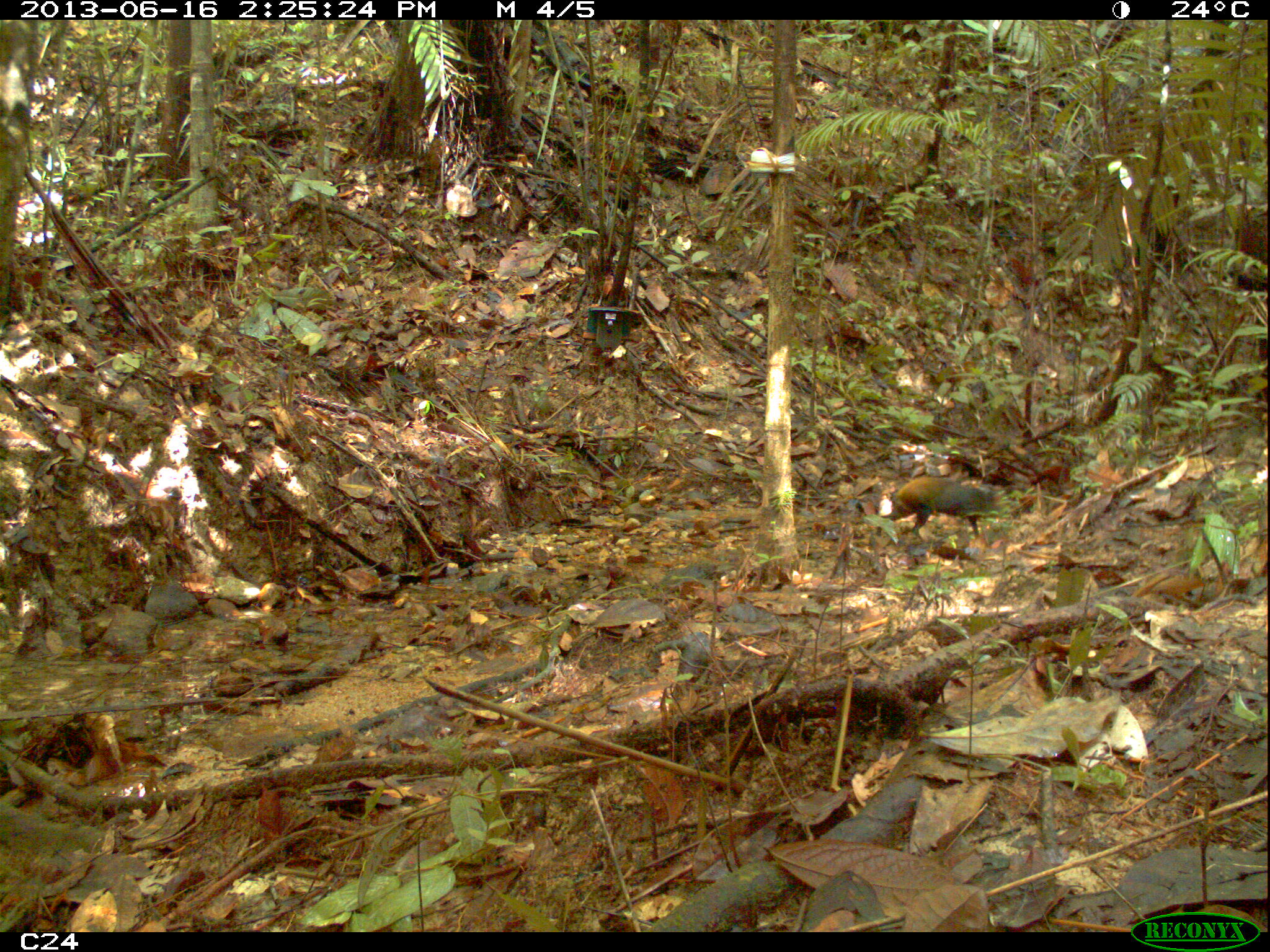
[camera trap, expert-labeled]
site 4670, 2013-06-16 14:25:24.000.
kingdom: Animalia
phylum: Chordata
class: Mammalia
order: Rodentia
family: Dasyproctidae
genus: Dasyprocta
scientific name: Dasyprocta leporina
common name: red-rumped agouti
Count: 1.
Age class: adult.